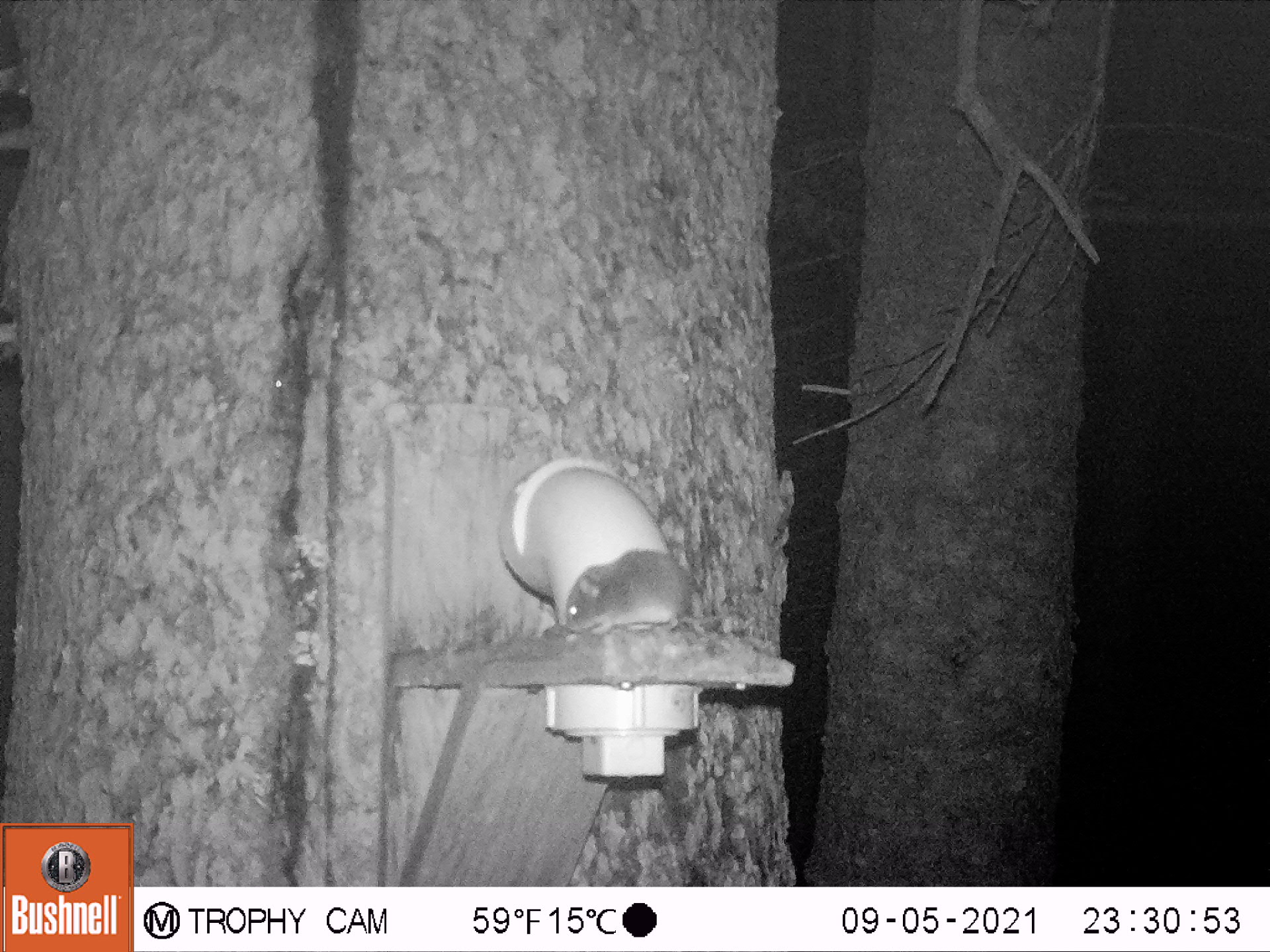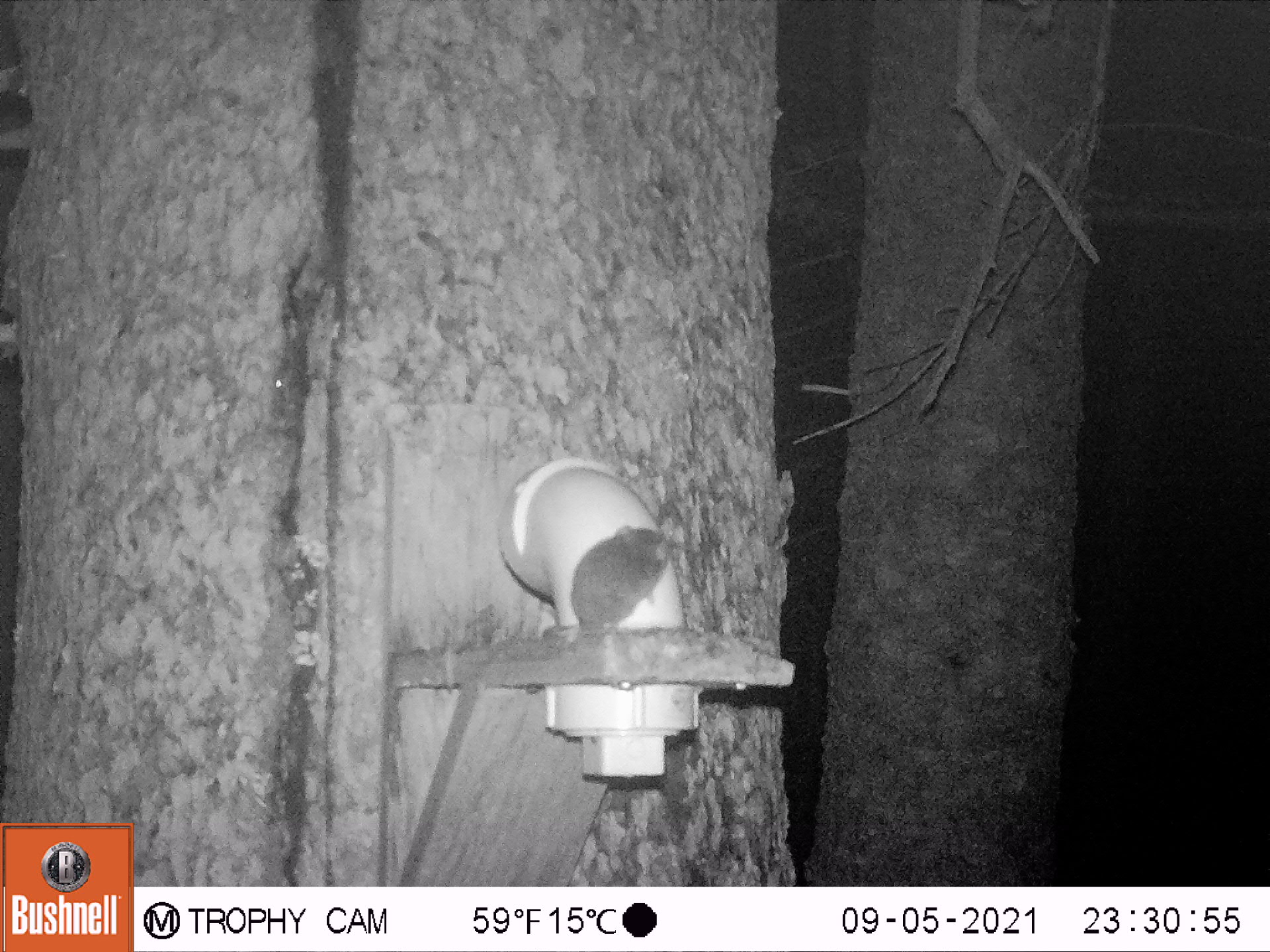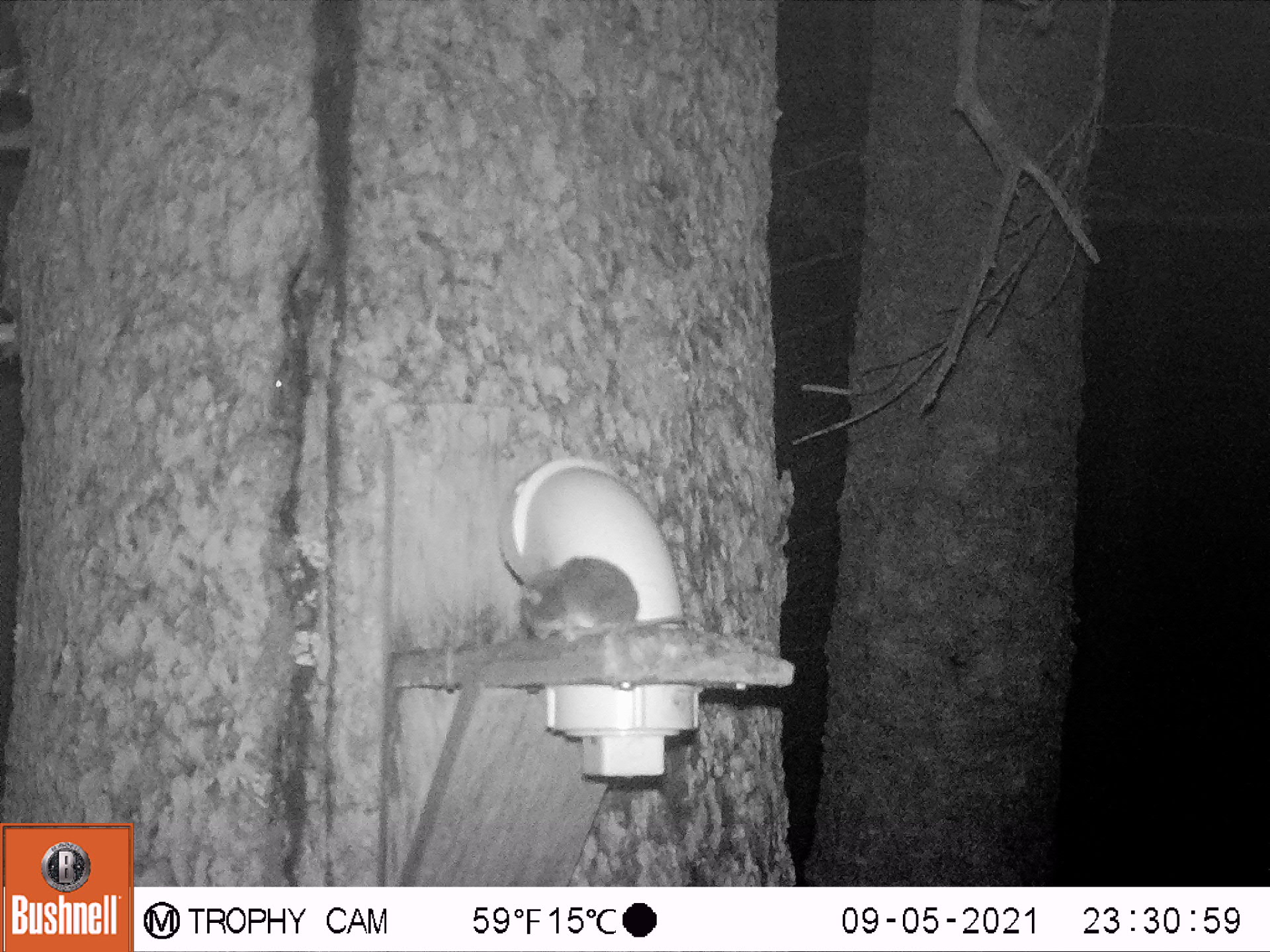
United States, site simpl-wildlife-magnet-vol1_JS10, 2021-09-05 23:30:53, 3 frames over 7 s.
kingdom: Animalia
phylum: Chordata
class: Mammalia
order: Rodentia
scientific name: Rodentia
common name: mouse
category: mouse sp.